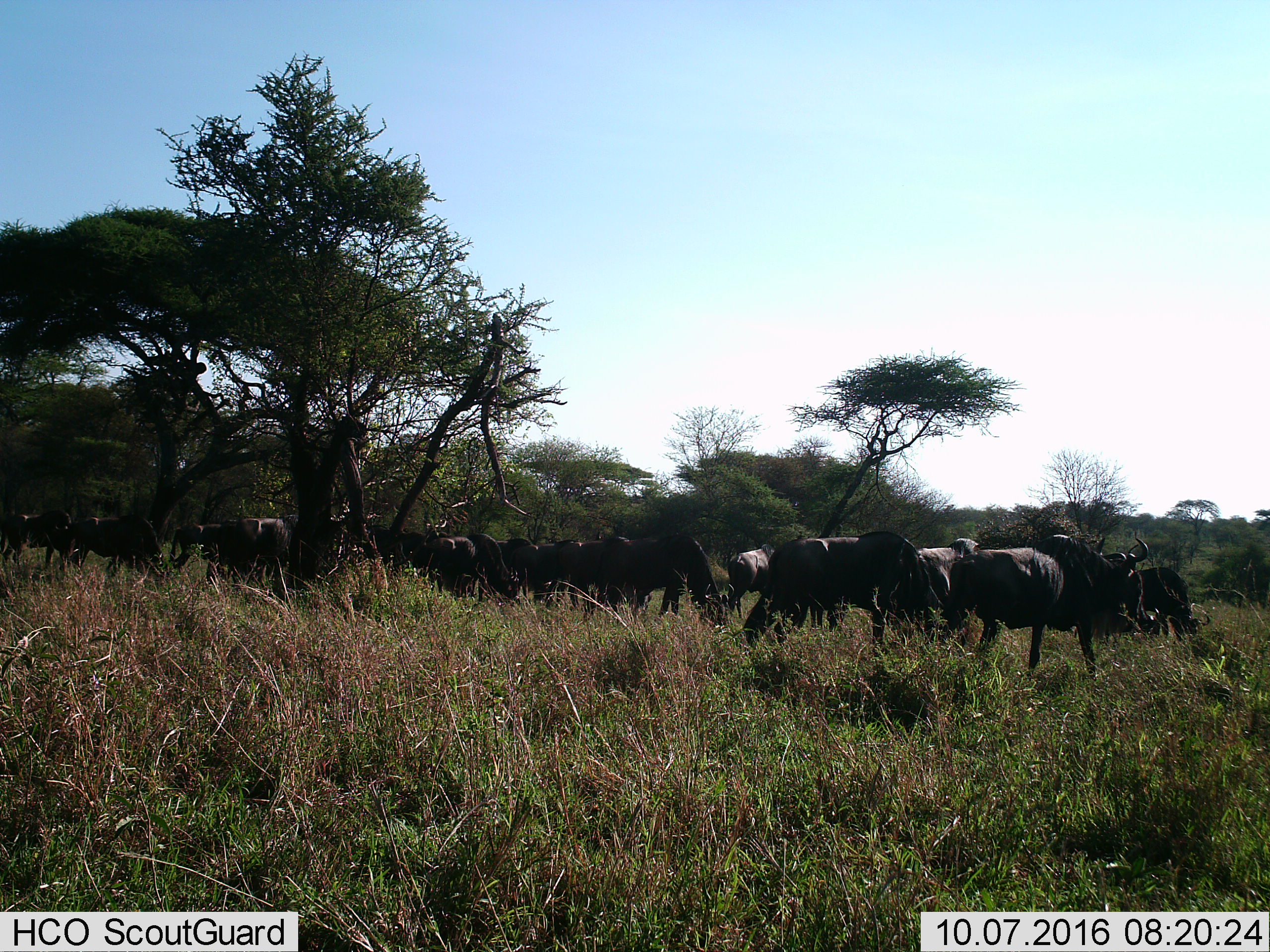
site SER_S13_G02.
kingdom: Animalia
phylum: Chordata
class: Mammalia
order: Artiodactyla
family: Bovidae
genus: Connochaetes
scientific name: Connochaetes taurinus taurinus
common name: blue wildebeest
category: wildebeestblue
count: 11-50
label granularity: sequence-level